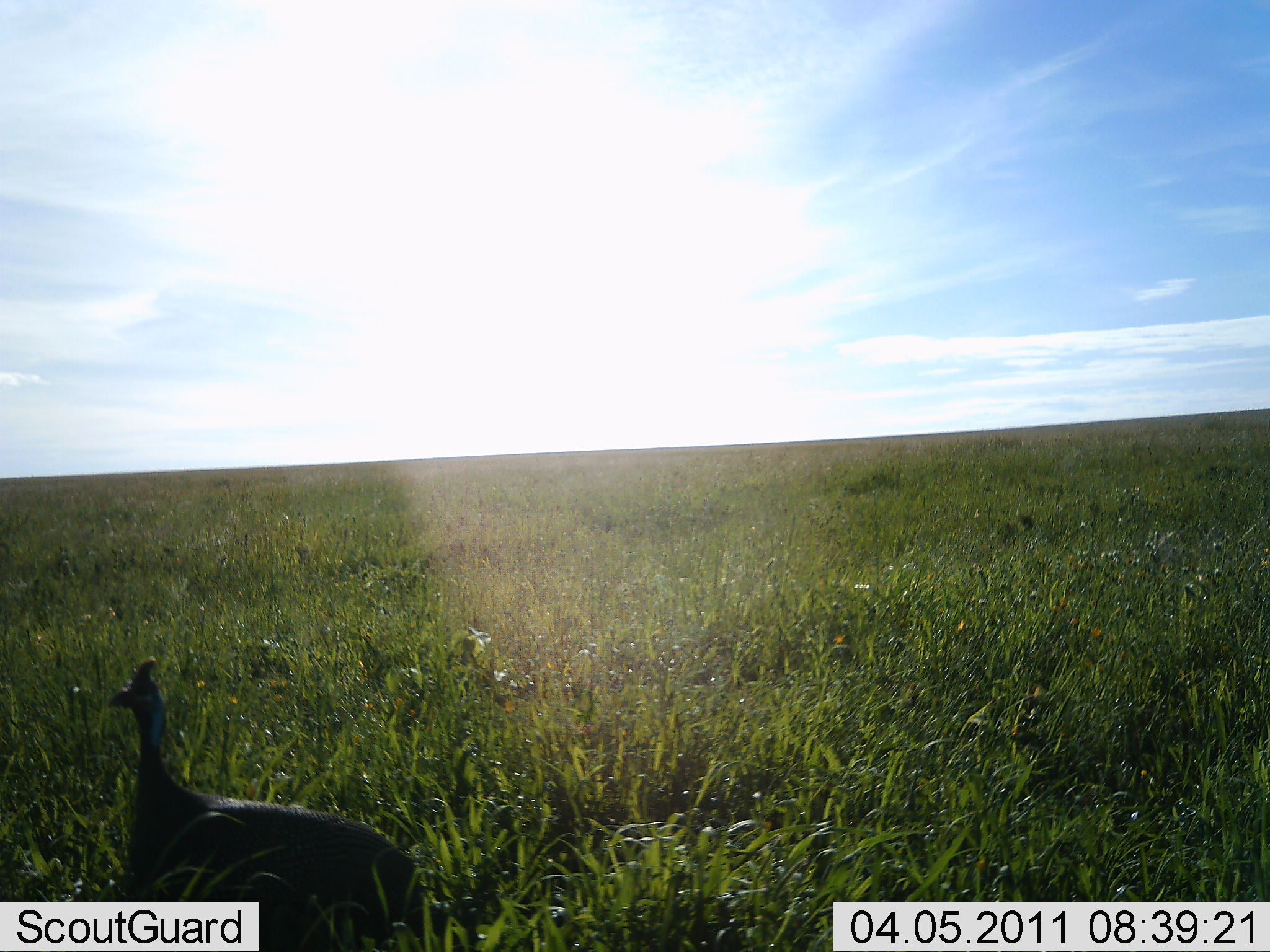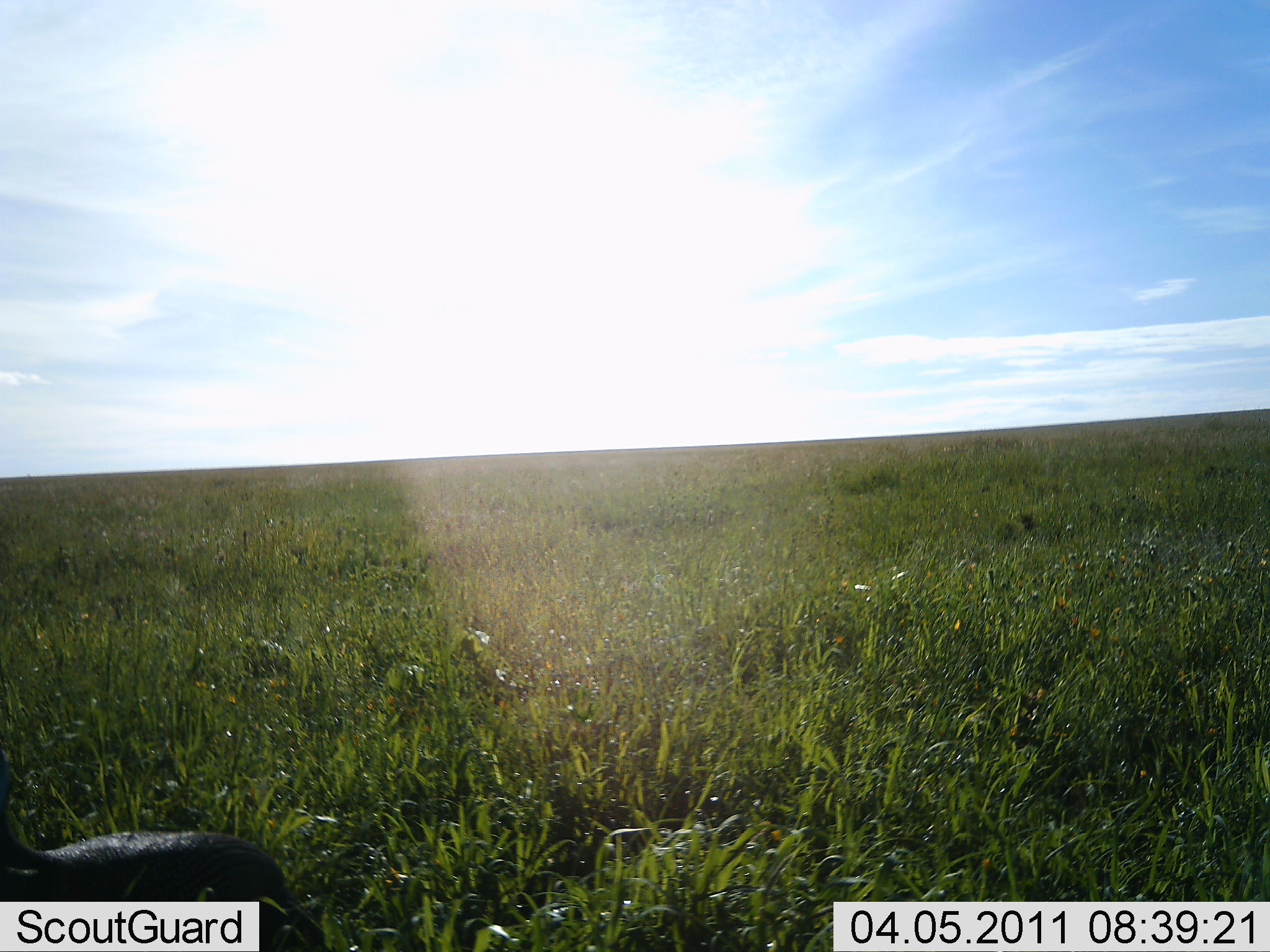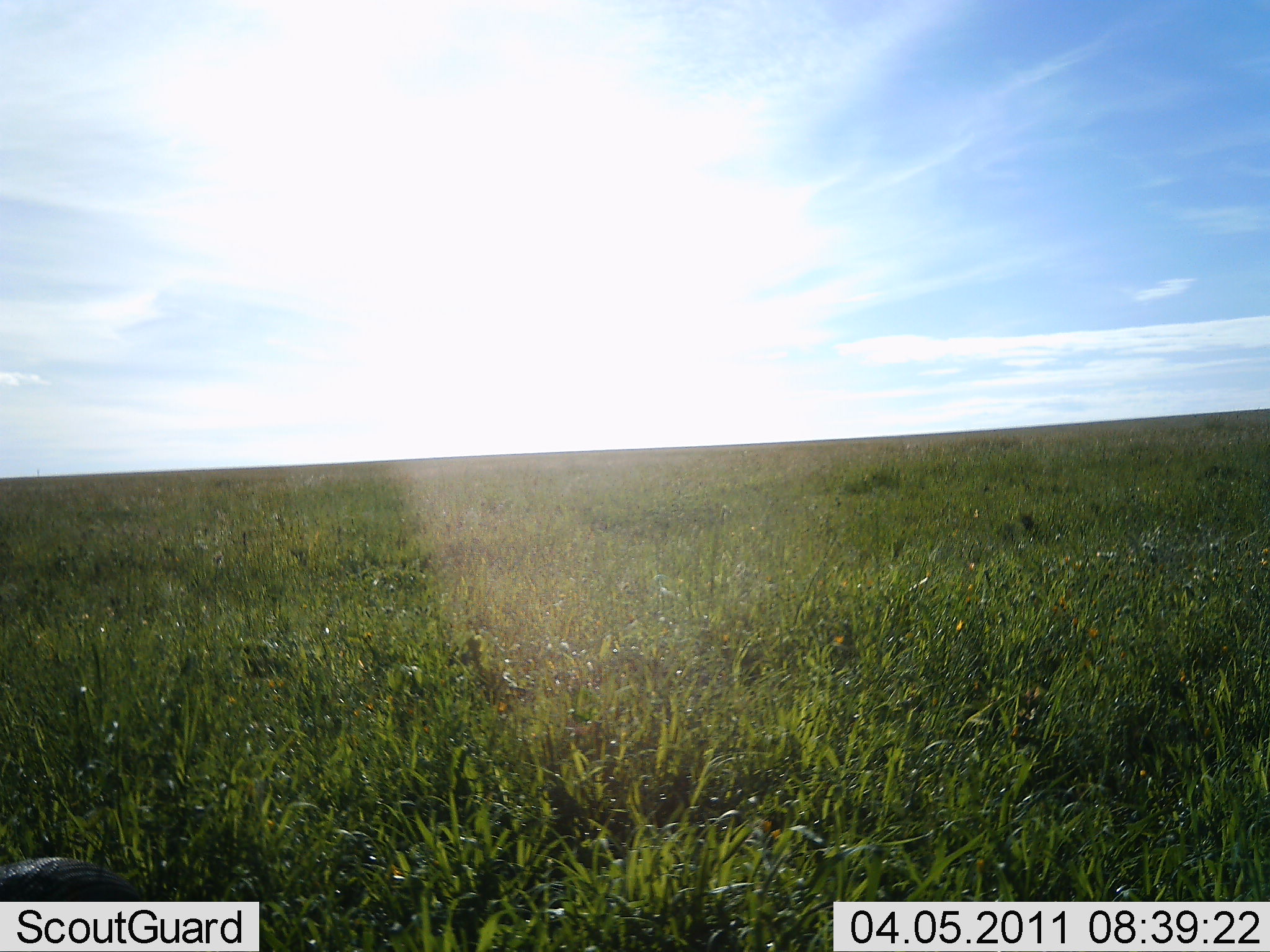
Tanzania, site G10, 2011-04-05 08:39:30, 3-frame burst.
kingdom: Animalia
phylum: Chordata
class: Aves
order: Galliformes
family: Numididae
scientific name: Numididae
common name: guinea fowl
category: guineafowl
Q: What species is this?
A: Guineafowl (guinea fowl) (Numididae).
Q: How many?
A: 1.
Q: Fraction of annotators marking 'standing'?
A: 0%.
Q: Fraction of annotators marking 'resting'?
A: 0%.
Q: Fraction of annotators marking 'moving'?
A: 100%.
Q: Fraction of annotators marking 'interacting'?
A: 0%.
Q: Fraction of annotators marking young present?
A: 0%.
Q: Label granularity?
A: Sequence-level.